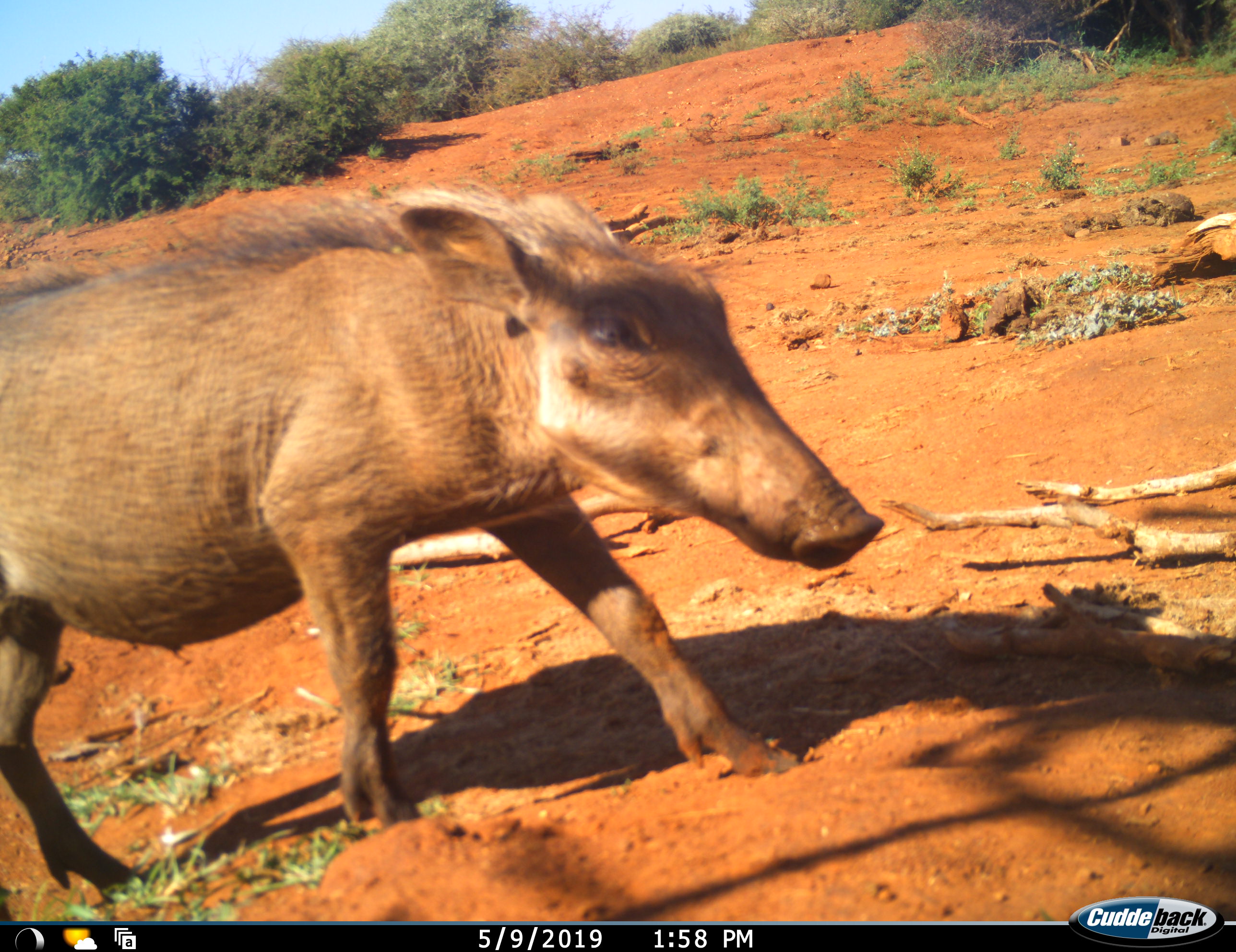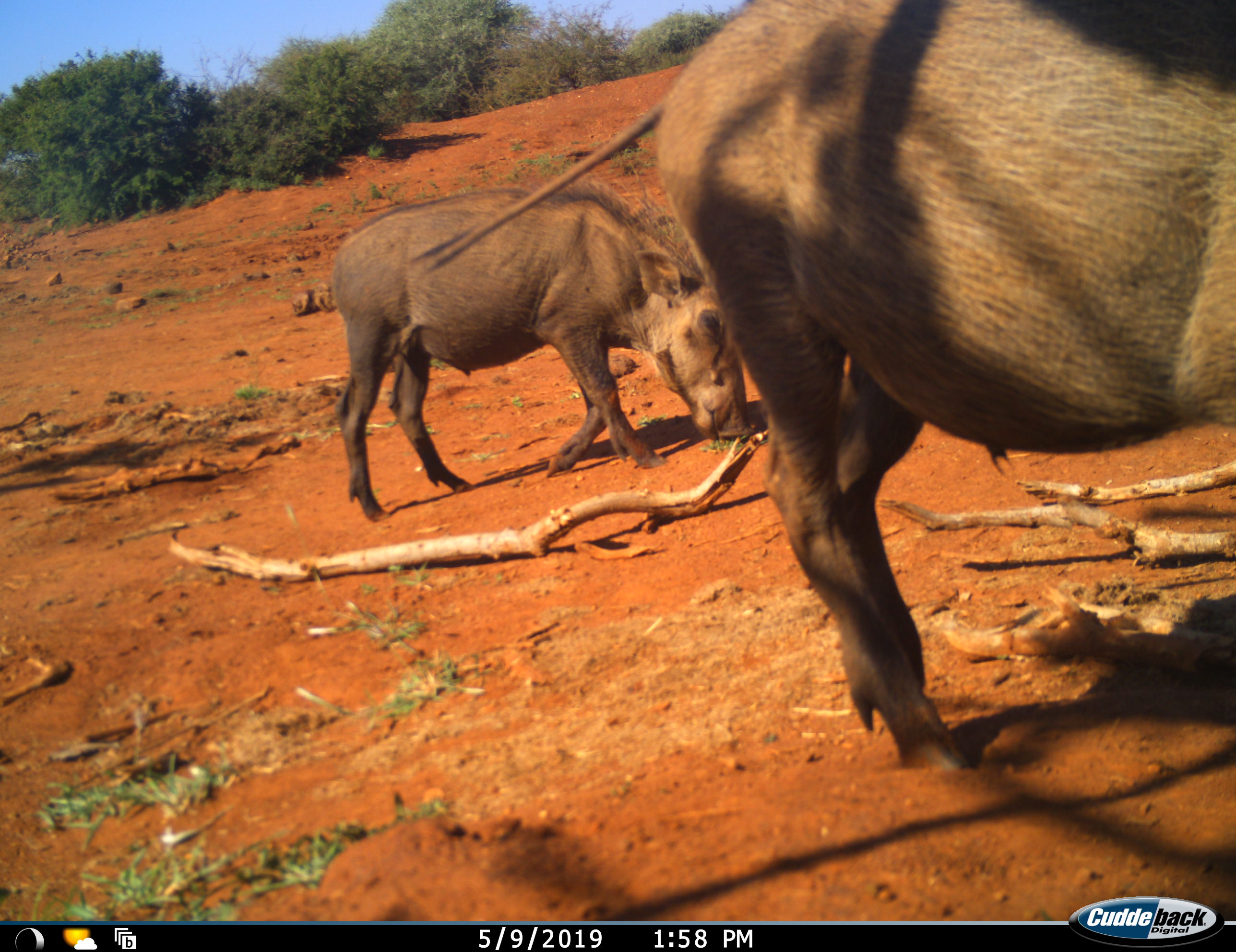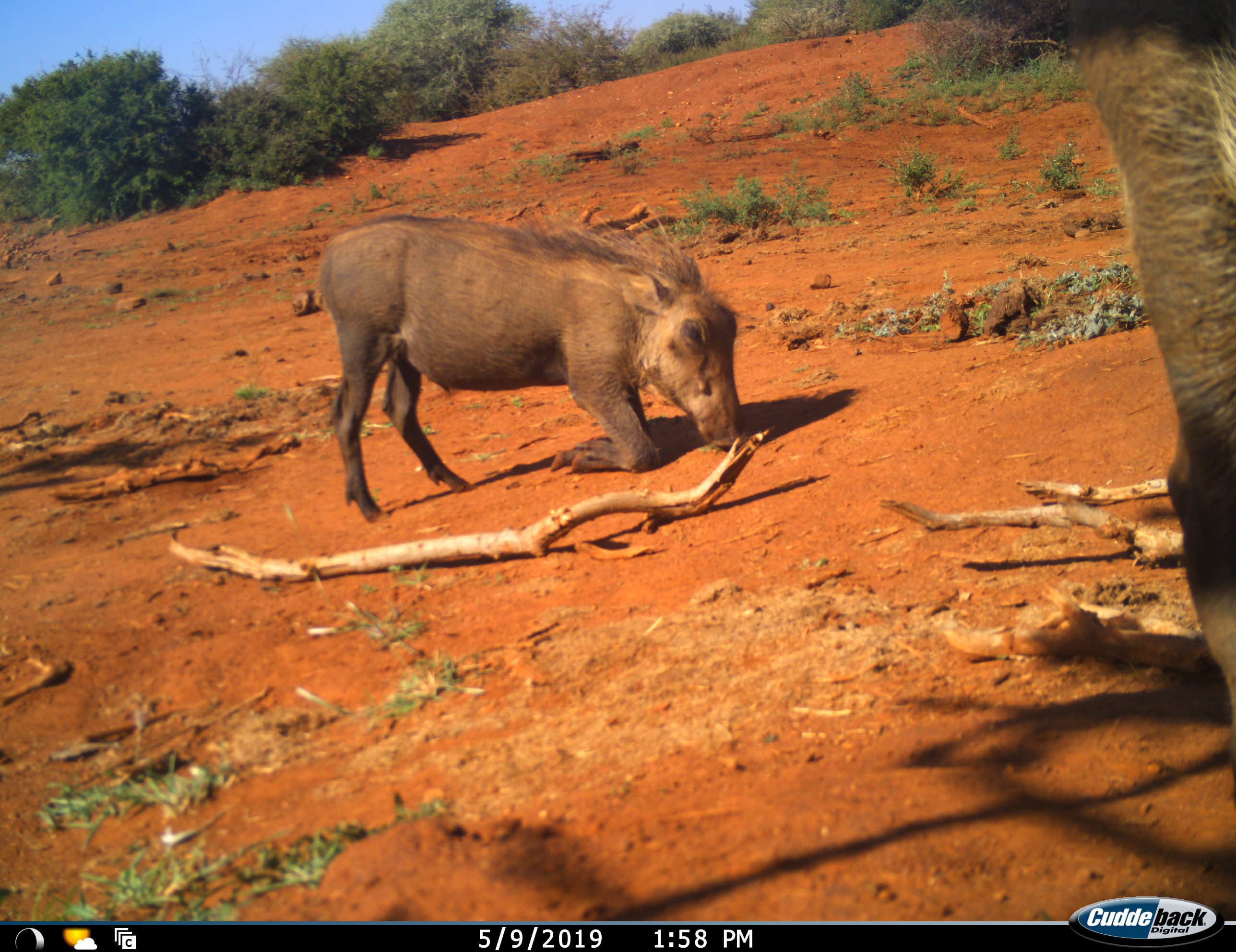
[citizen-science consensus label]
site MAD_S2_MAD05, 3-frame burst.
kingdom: Animalia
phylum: Chordata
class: Mammalia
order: Artiodactyla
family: Suidae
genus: Phacochoerus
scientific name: Phacochoerus africanus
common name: warthog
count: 2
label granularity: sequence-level